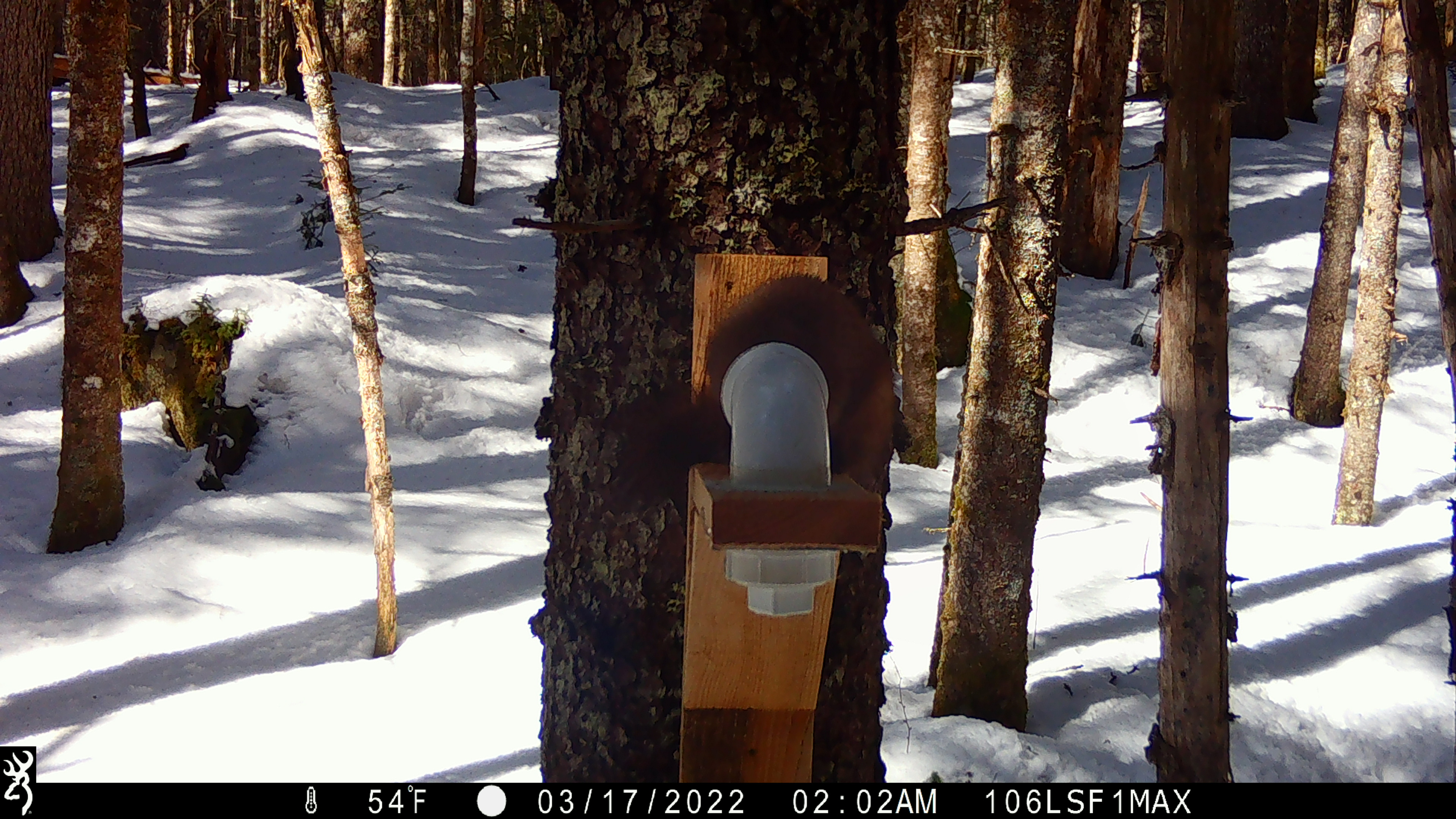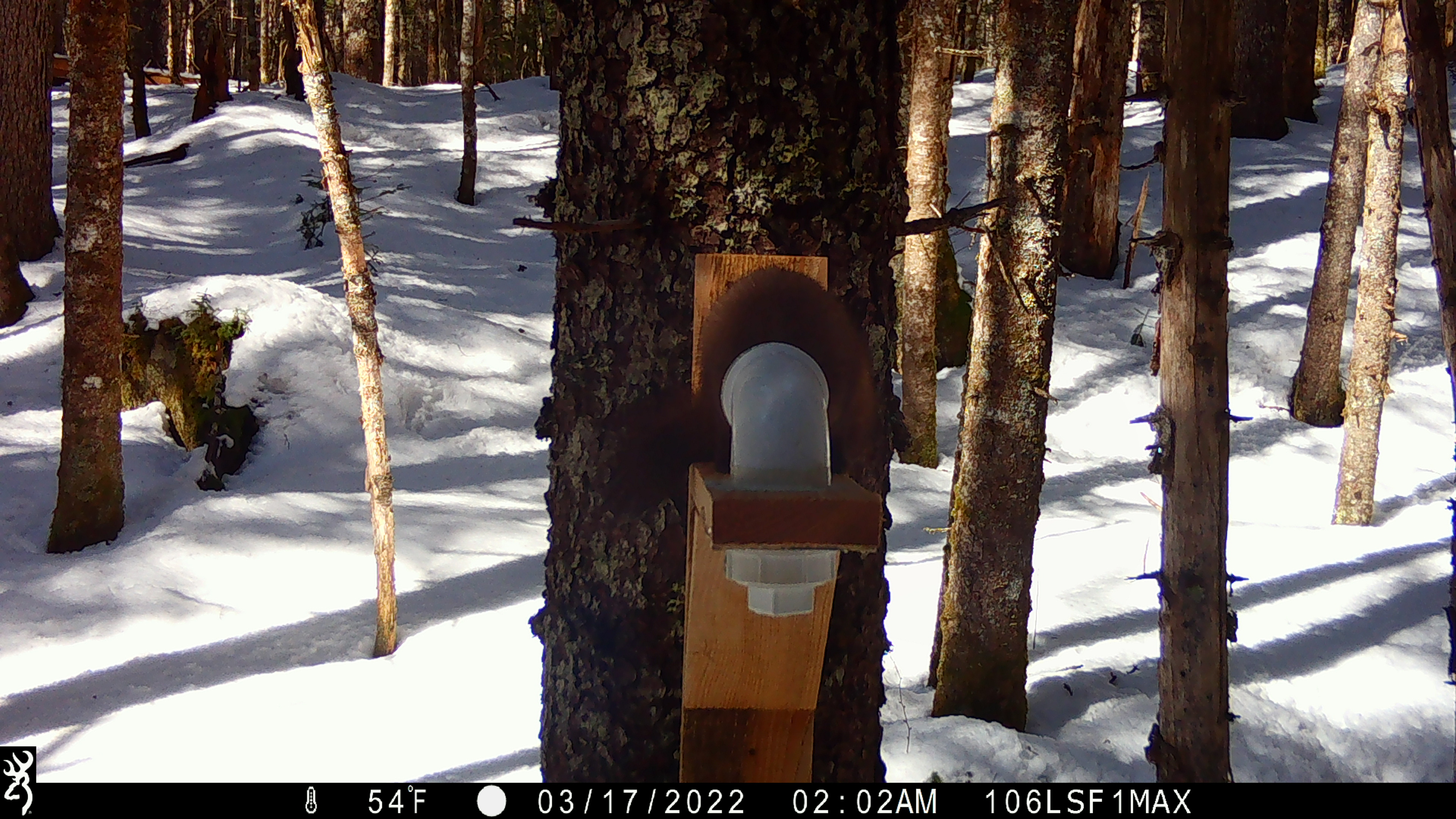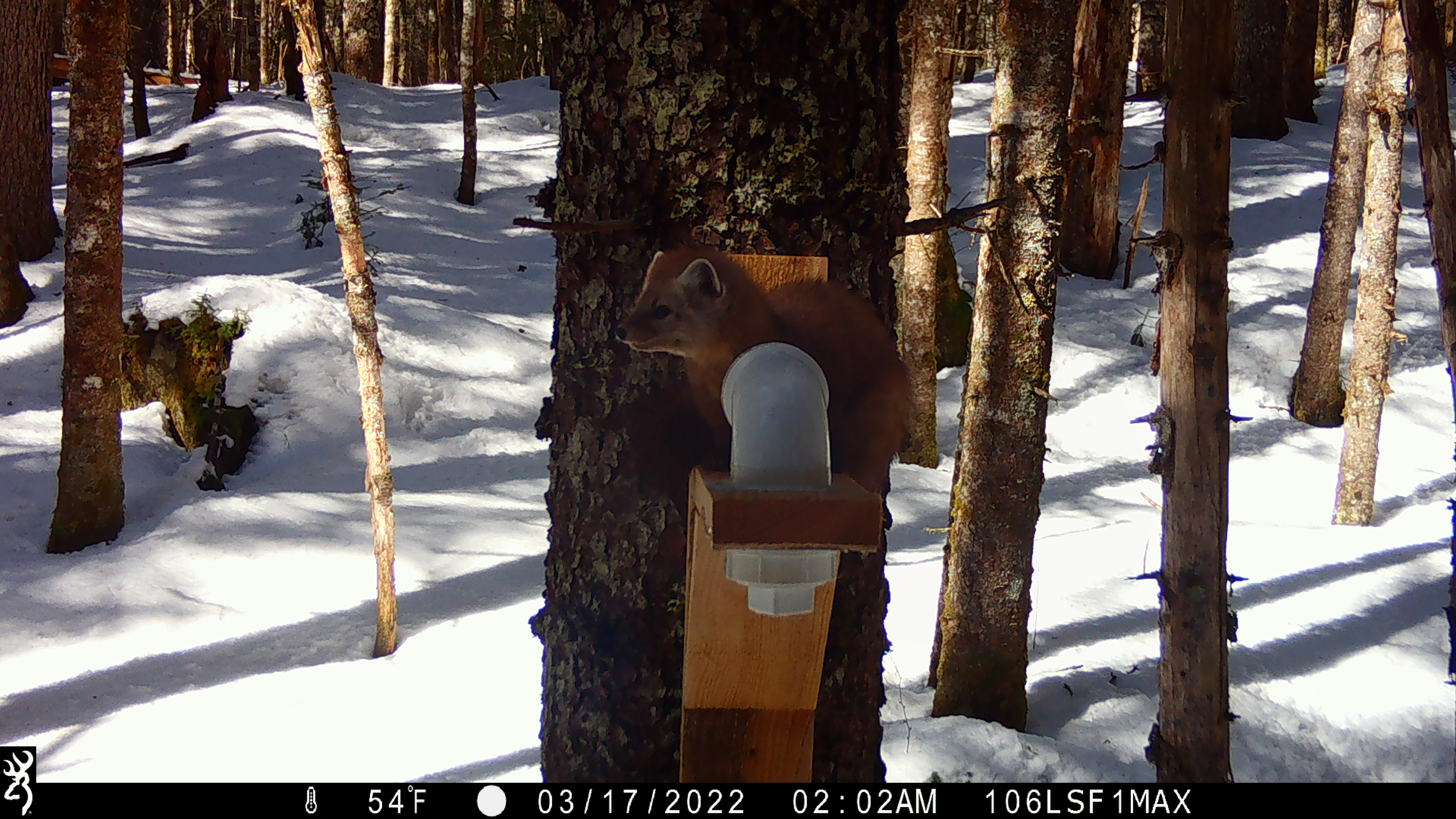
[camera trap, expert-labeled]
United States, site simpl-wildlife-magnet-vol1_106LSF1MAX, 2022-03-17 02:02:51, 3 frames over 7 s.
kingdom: Animalia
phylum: Chordata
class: Mammalia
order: Carnivora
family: Mustelidae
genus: Martes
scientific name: Martes americana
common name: american marten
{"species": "american marten (Martes americana)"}